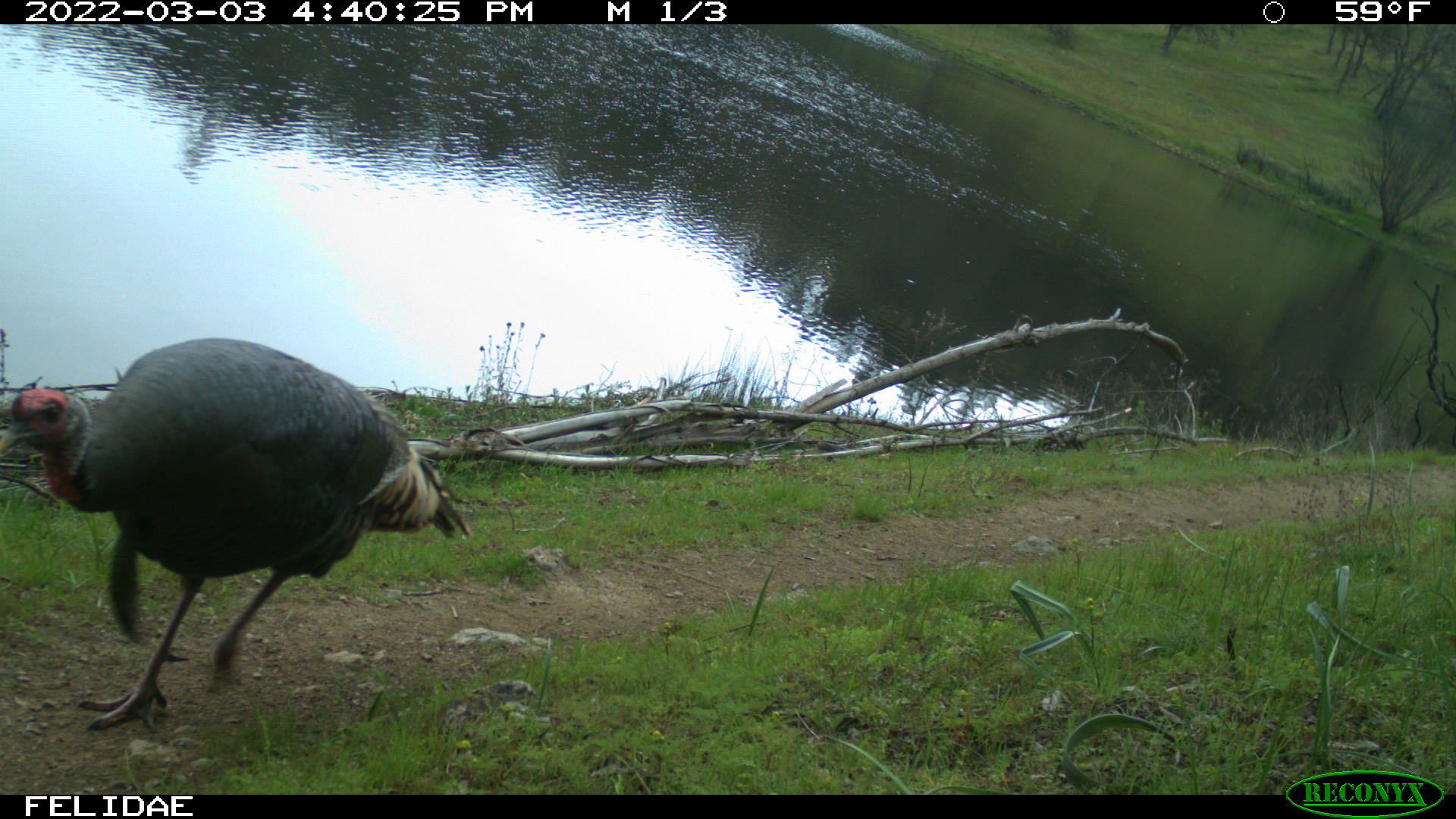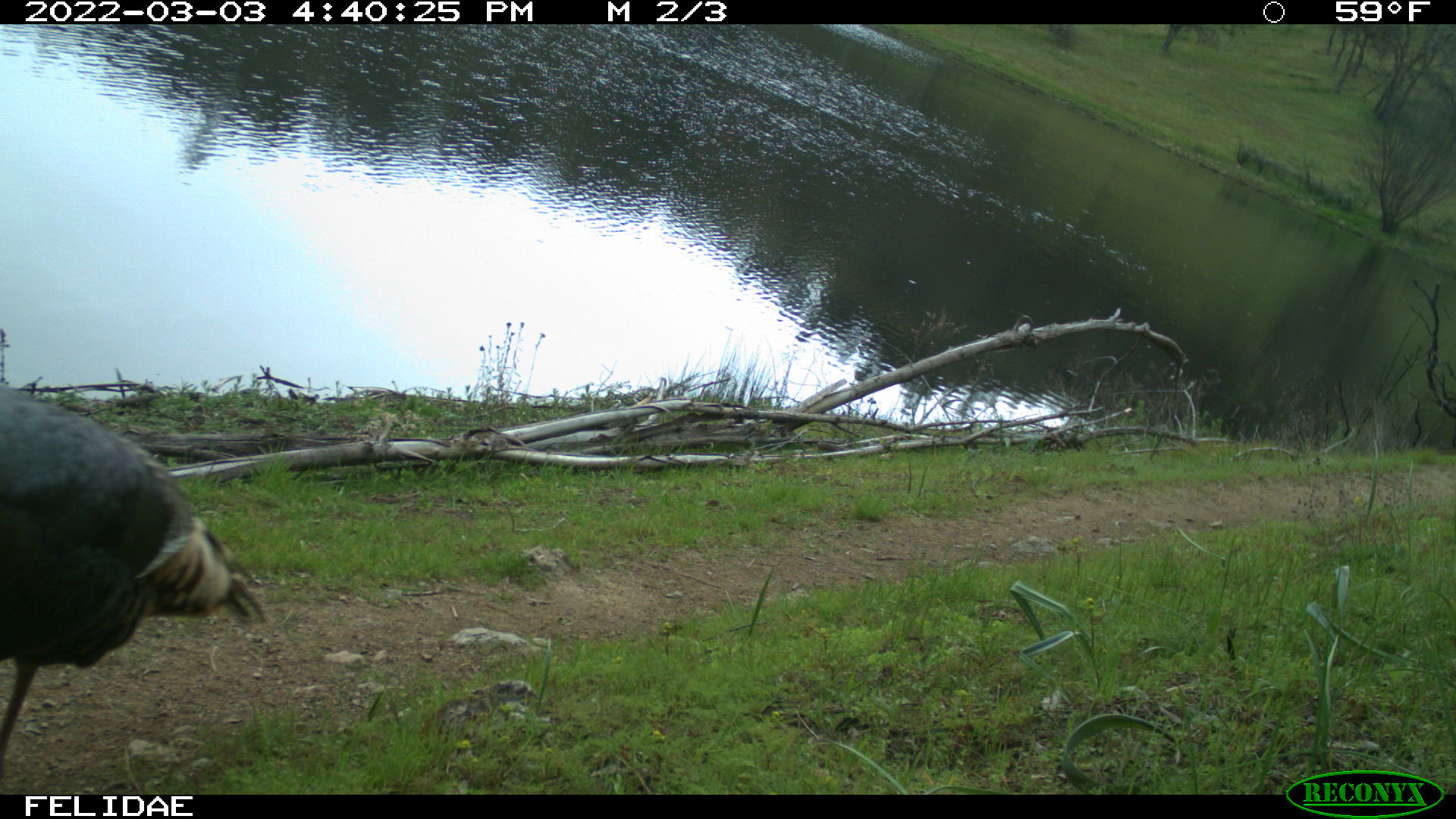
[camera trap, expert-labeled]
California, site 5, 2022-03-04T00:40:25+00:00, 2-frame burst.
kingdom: Animalia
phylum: Chordata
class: Aves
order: Galliformes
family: Phasianidae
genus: Meleagris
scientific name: Meleagris gallopavo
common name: turkey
Turkey (Meleagris gallopavo).